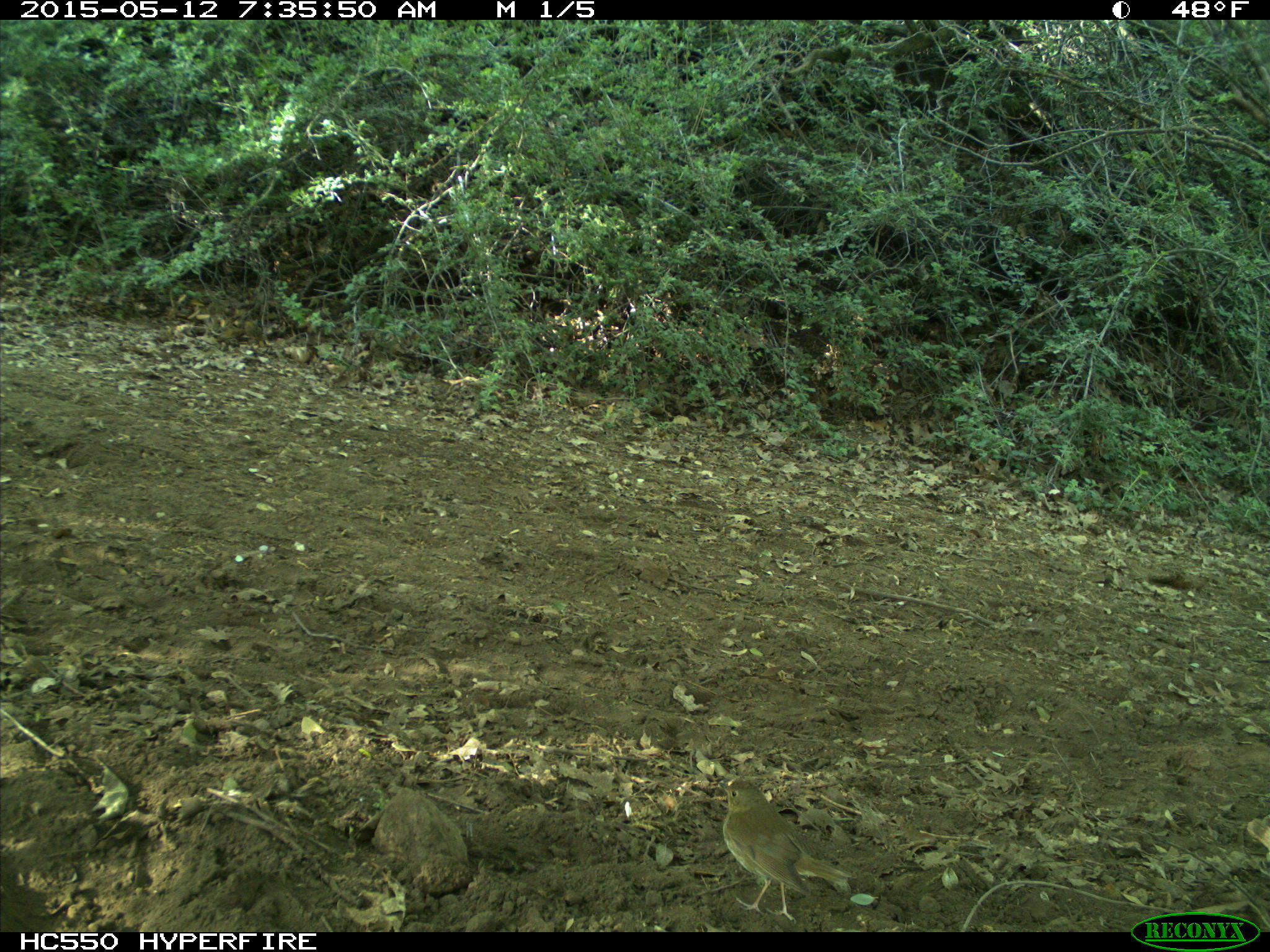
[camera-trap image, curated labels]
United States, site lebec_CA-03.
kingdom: Animalia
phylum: Chordata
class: Aves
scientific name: Aves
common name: birds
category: unidentified bird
Unidentified bird (birds) (Aves).